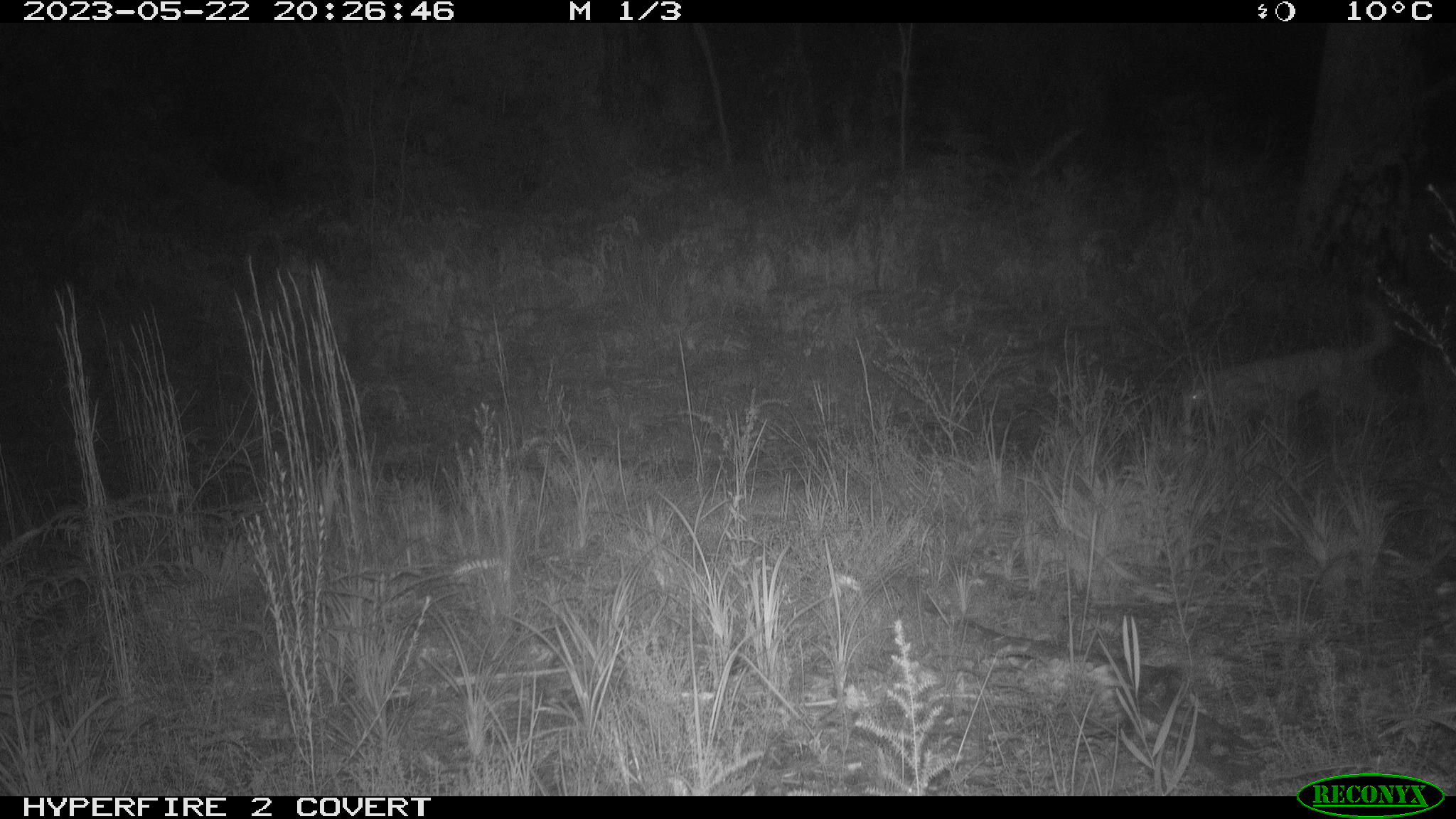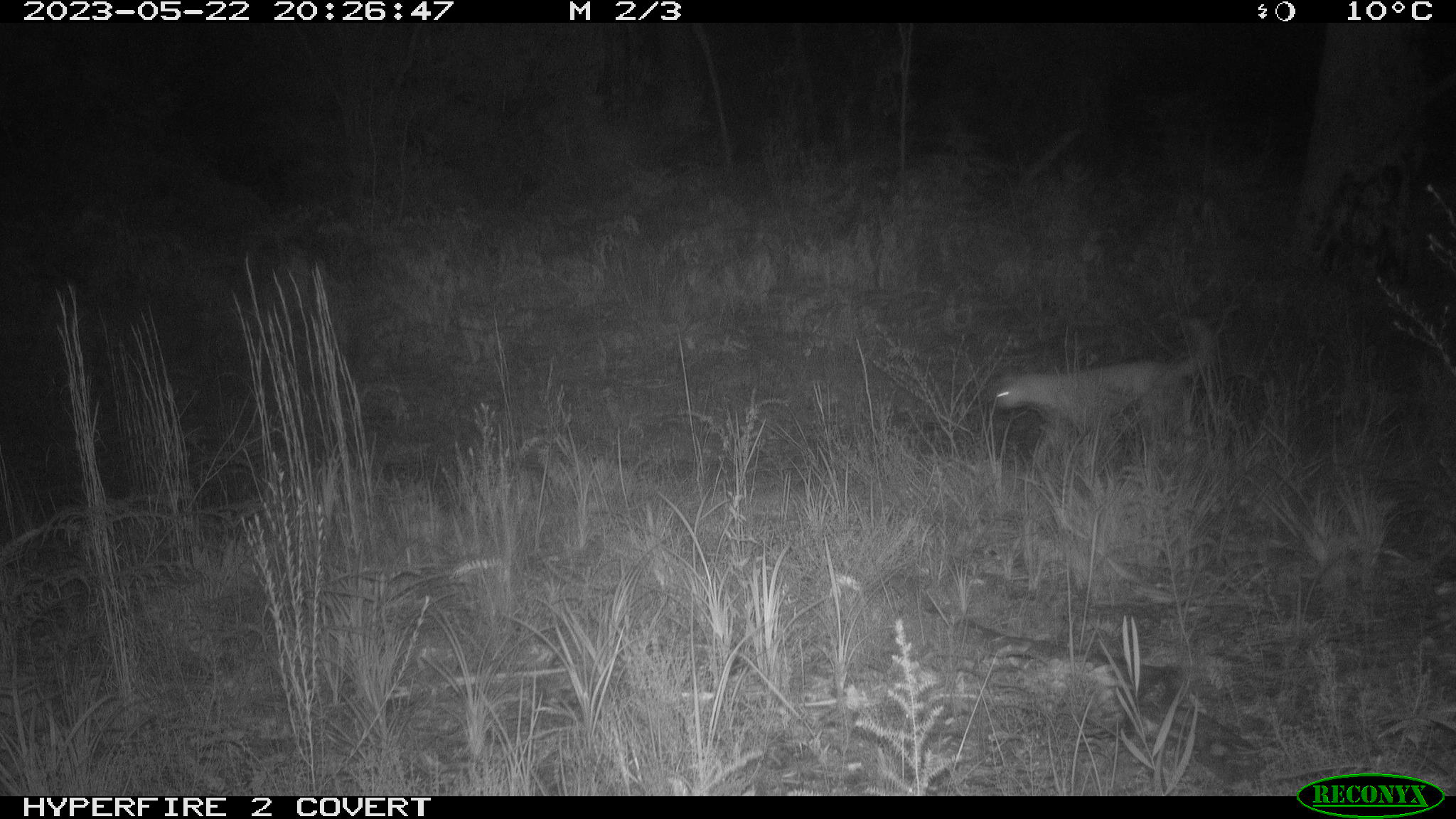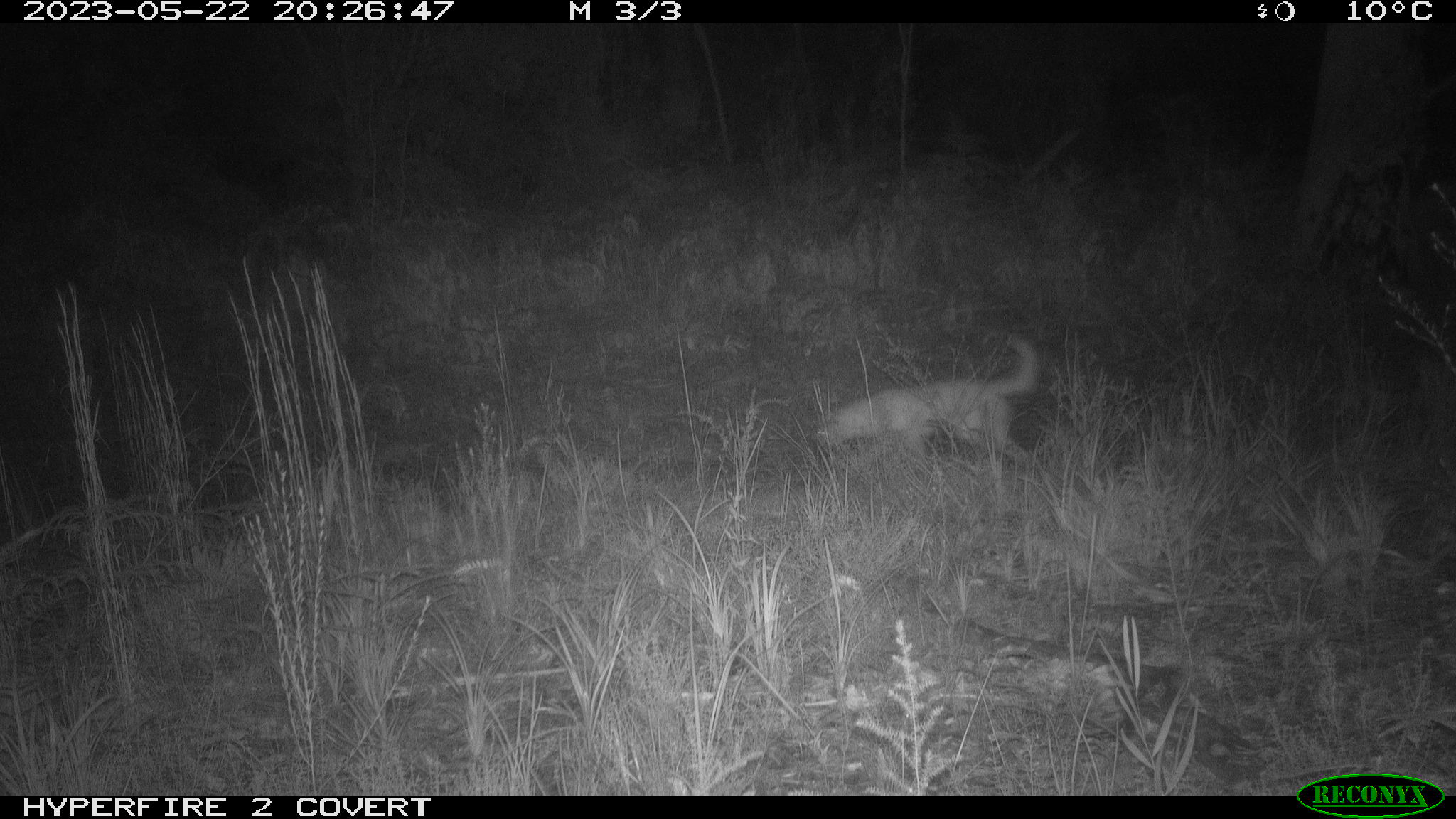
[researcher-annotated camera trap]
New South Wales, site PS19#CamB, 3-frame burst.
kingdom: Animalia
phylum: Chordata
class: Mammalia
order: Carnivora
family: Canidae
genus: Canis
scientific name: Canis familiaris dingo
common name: dingo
Dingo (Canis familiaris dingo).